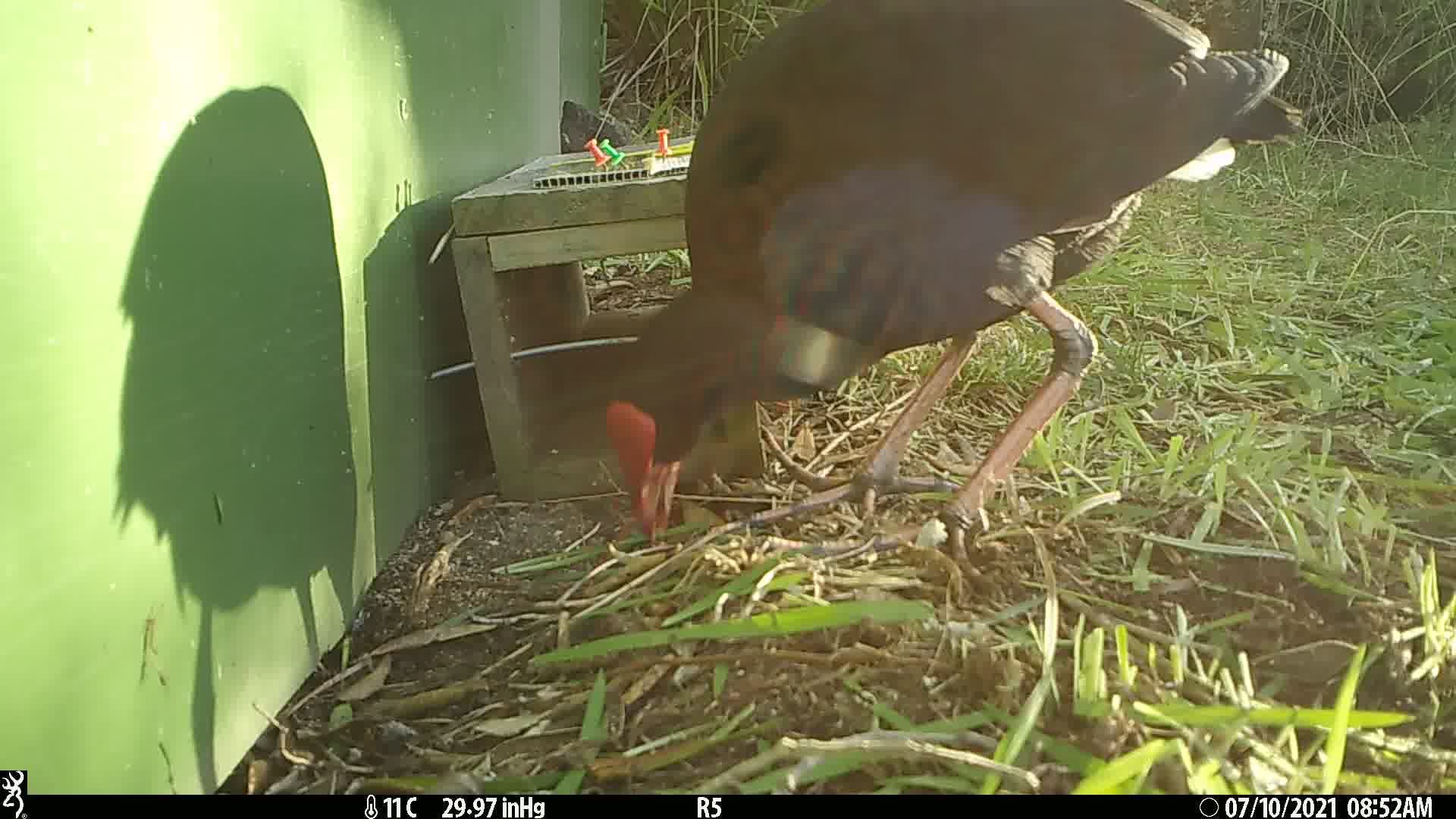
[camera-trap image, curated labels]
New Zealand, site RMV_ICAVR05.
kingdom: Animalia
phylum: Chordata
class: Aves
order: Gruiformes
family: Rallidae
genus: Porphyrio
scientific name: Porphyrio melanotus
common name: australasian swamphen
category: pukeko